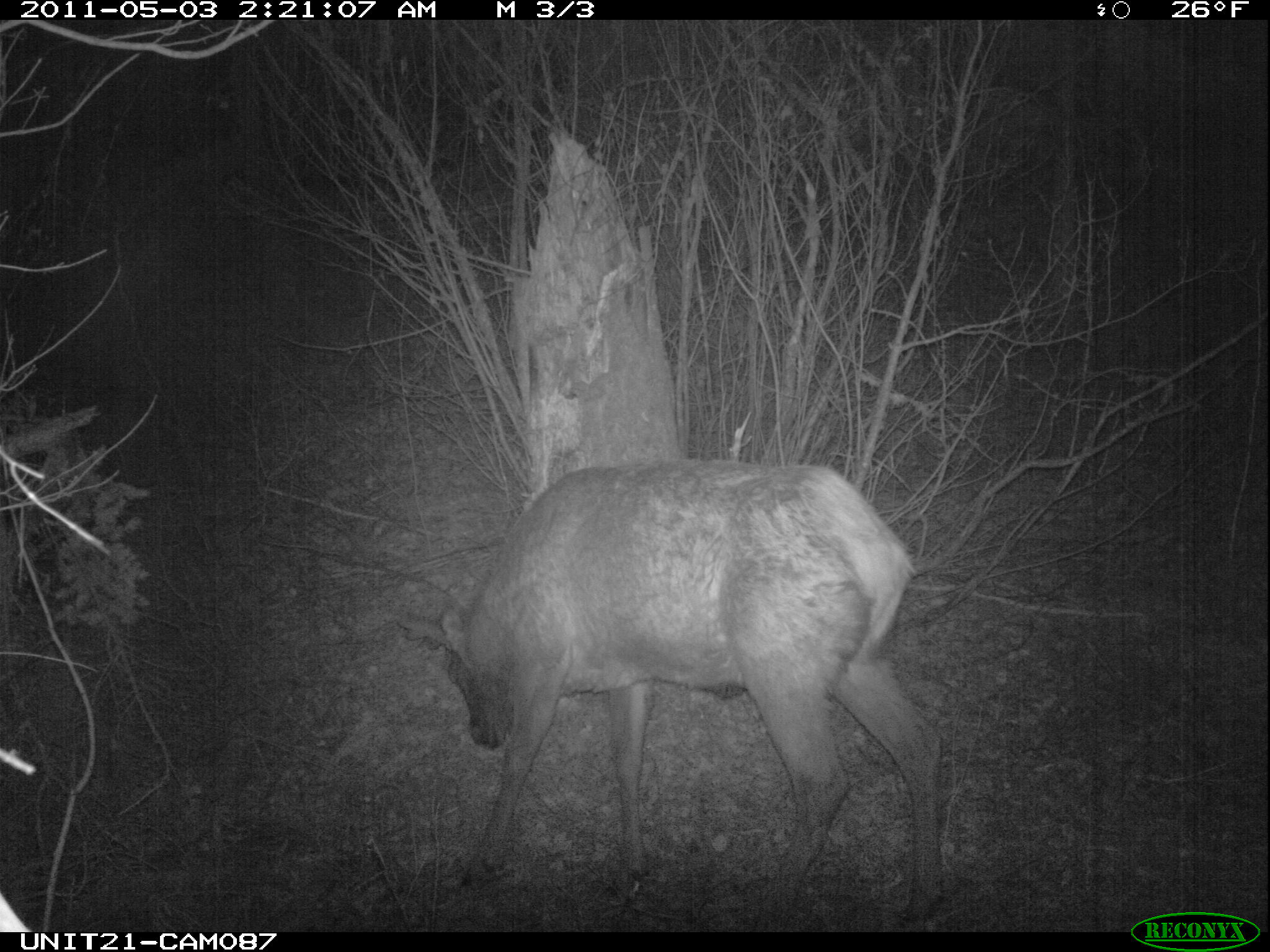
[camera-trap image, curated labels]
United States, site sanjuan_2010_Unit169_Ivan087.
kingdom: Animalia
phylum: Chordata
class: Mammalia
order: Artiodactyla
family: Cervidae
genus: Cervus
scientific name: Cervus elaphus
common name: red deer